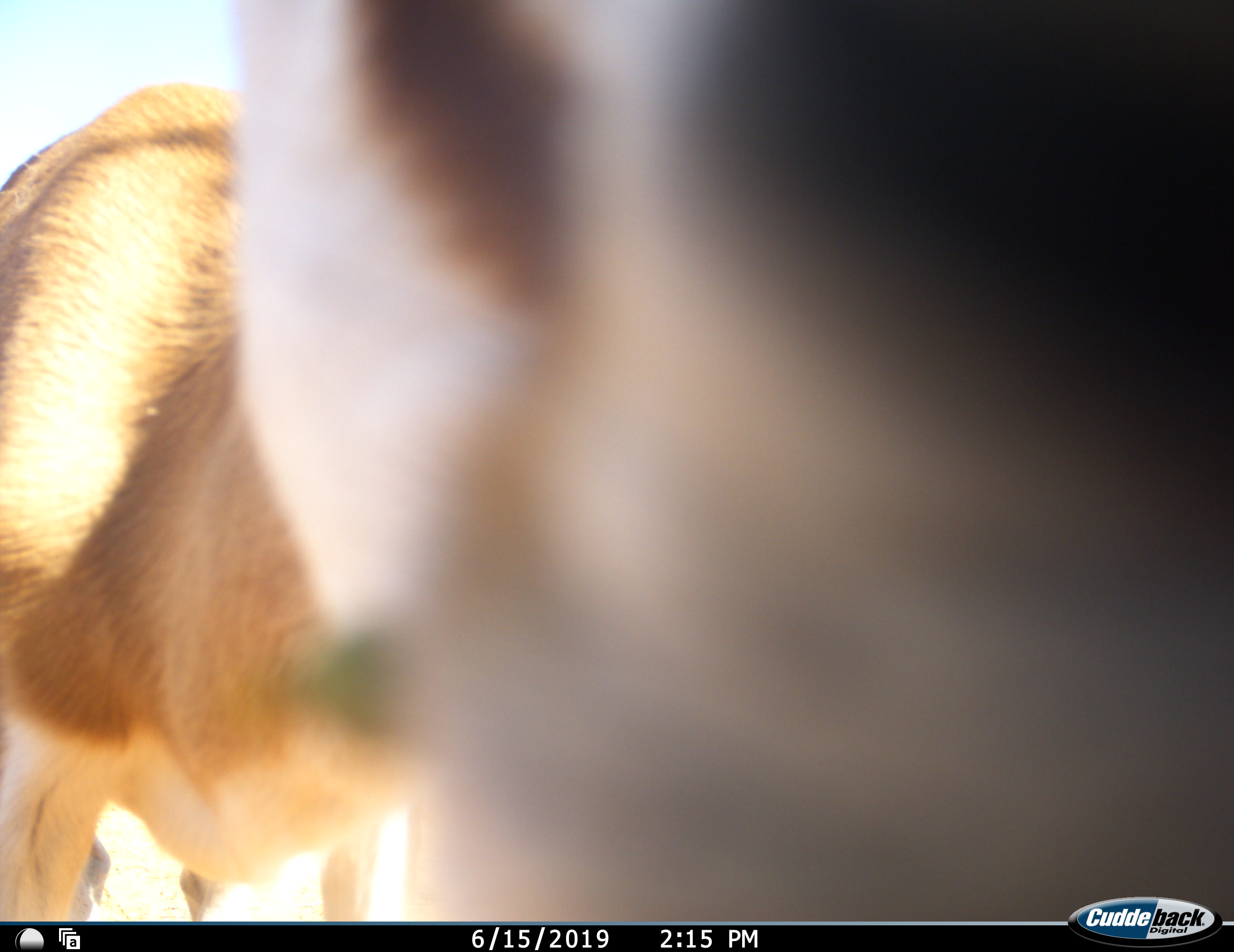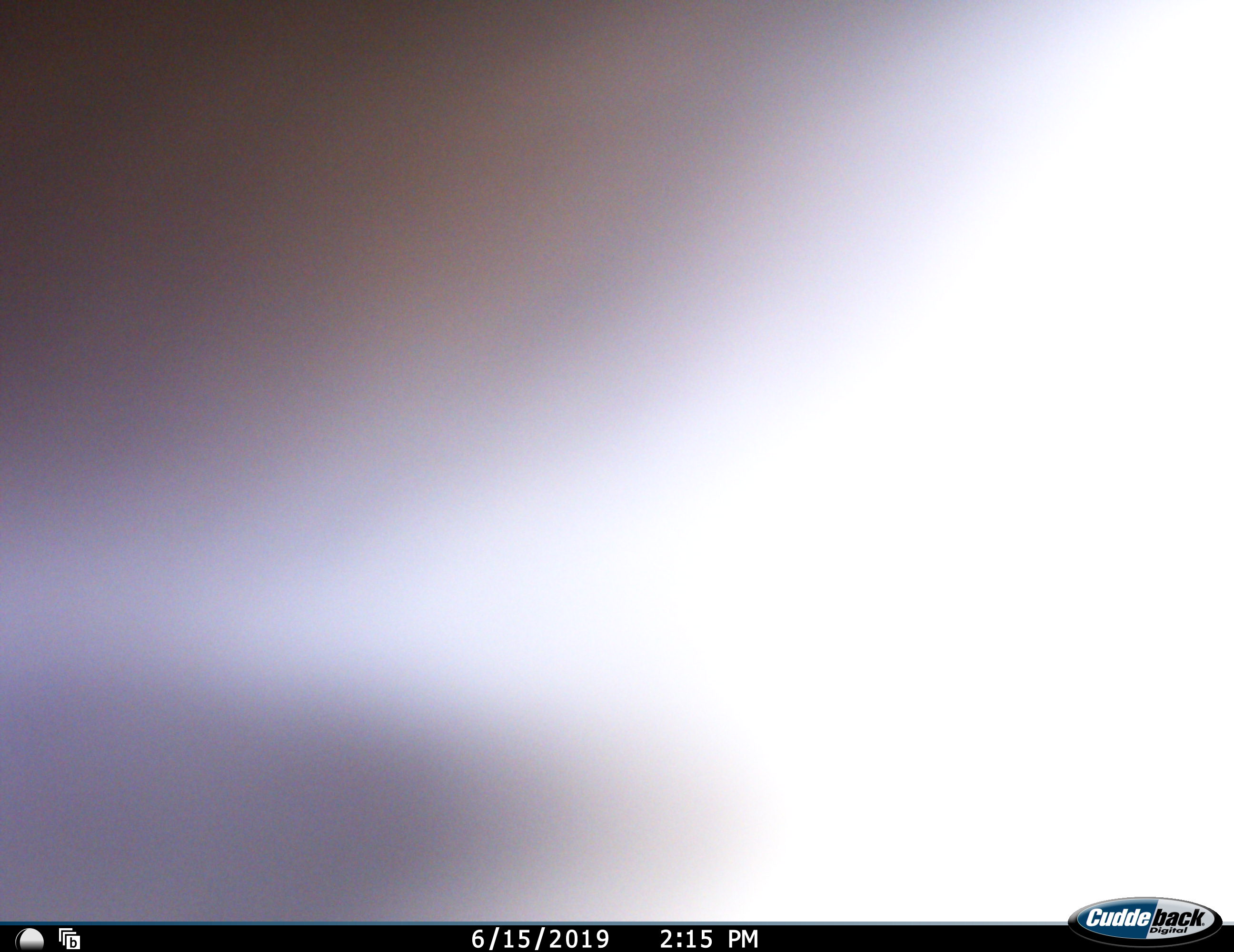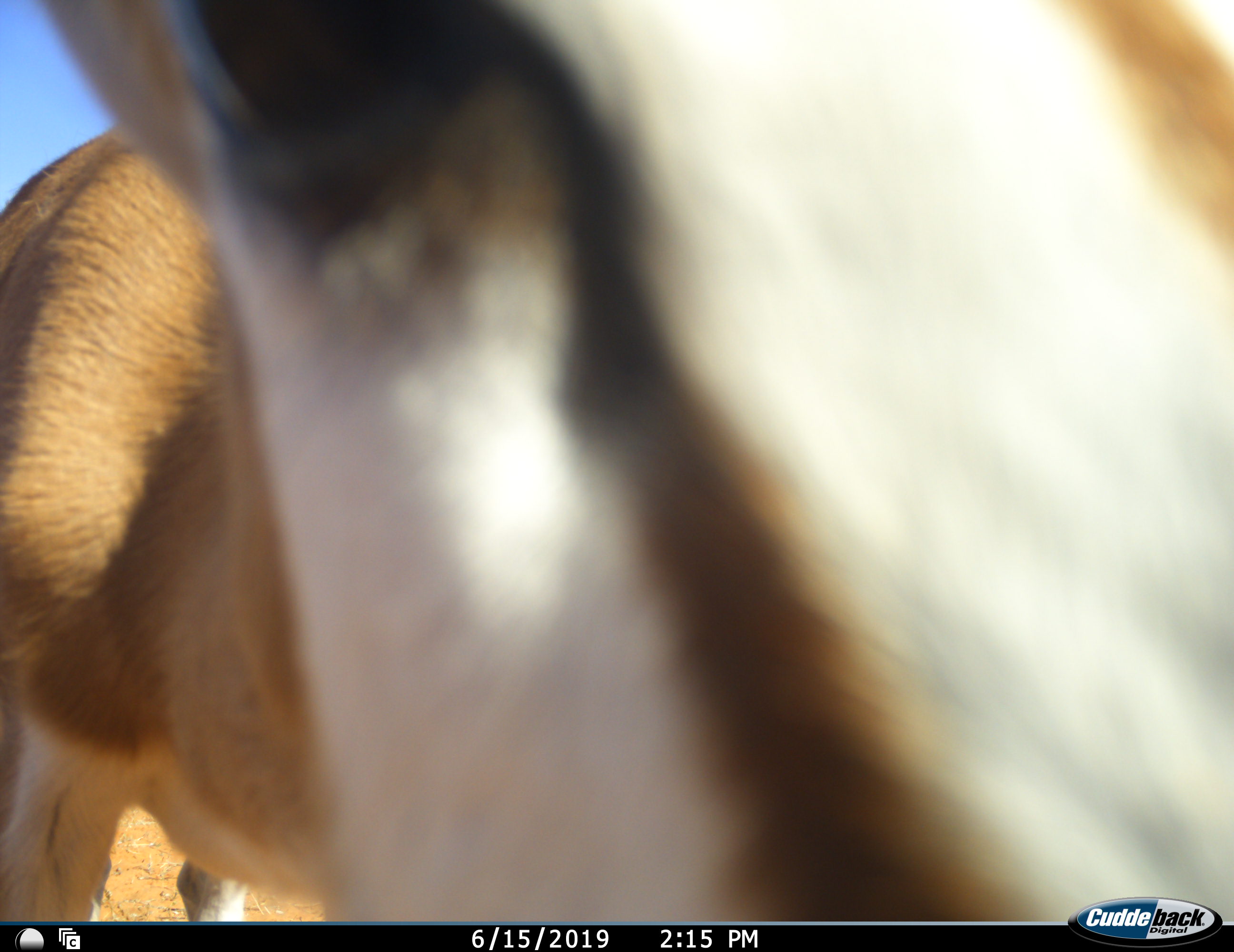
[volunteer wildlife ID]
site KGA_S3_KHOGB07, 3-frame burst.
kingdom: Animalia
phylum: Chordata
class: Mammalia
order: Artiodactyla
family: Bovidae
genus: Antidorcas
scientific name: Antidorcas marsupialis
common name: springbok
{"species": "springbok (Antidorcas marsupialis)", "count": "1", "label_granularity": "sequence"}